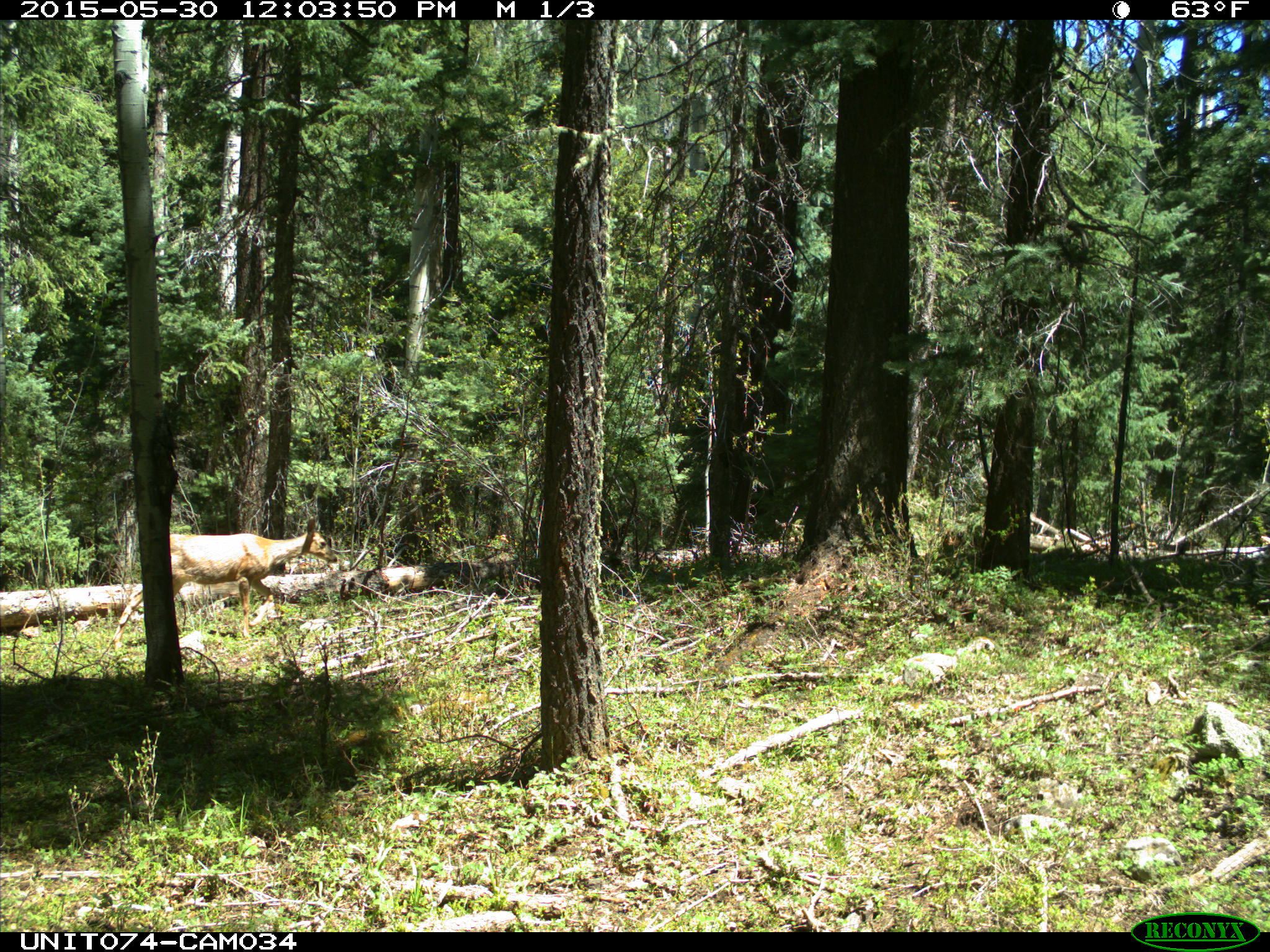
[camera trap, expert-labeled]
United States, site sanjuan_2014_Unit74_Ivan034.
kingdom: Animalia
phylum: Chordata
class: Mammalia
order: Artiodactyla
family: Cervidae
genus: Odocoileus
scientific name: Odocoileus hemionus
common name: mule deer